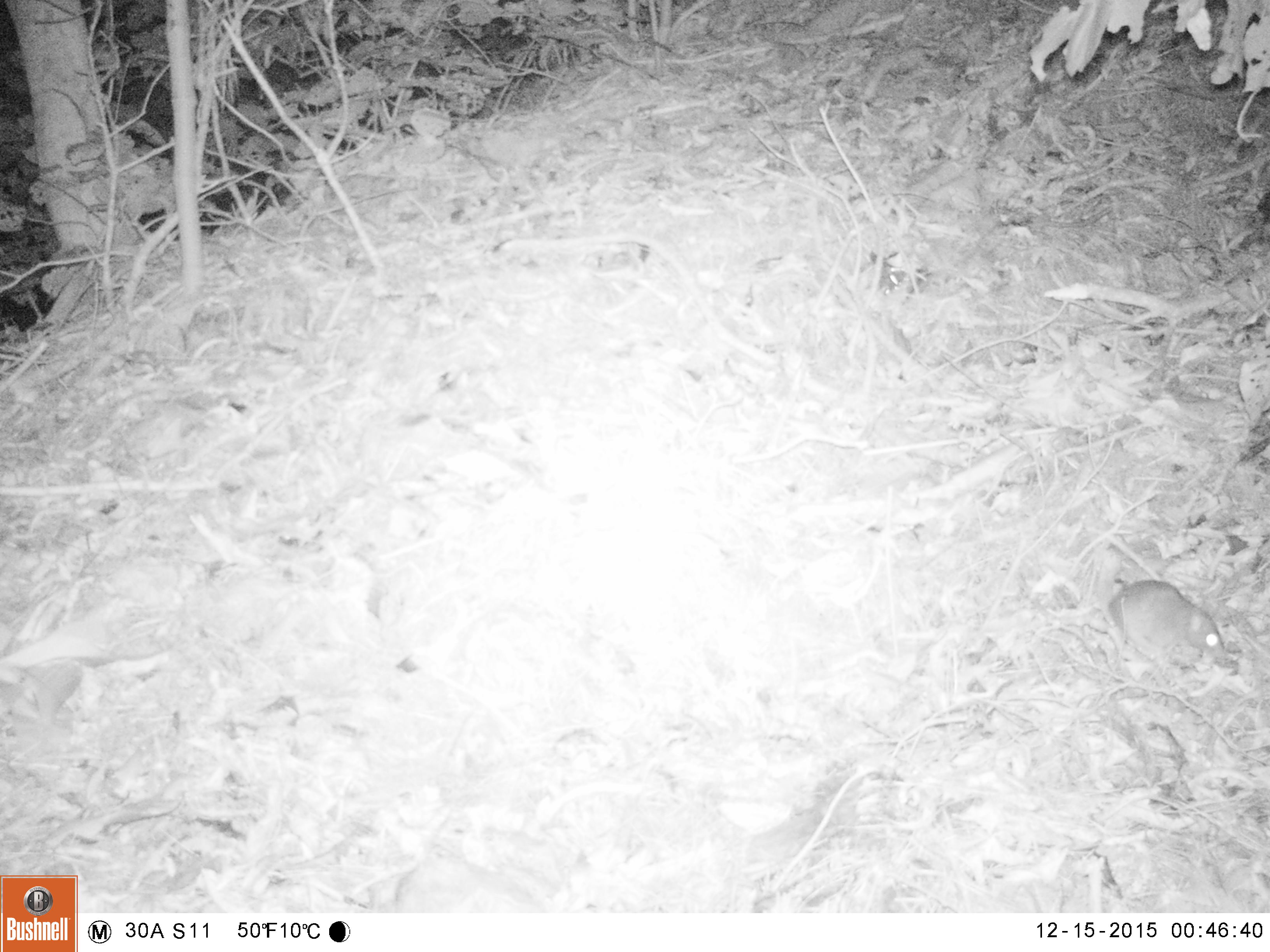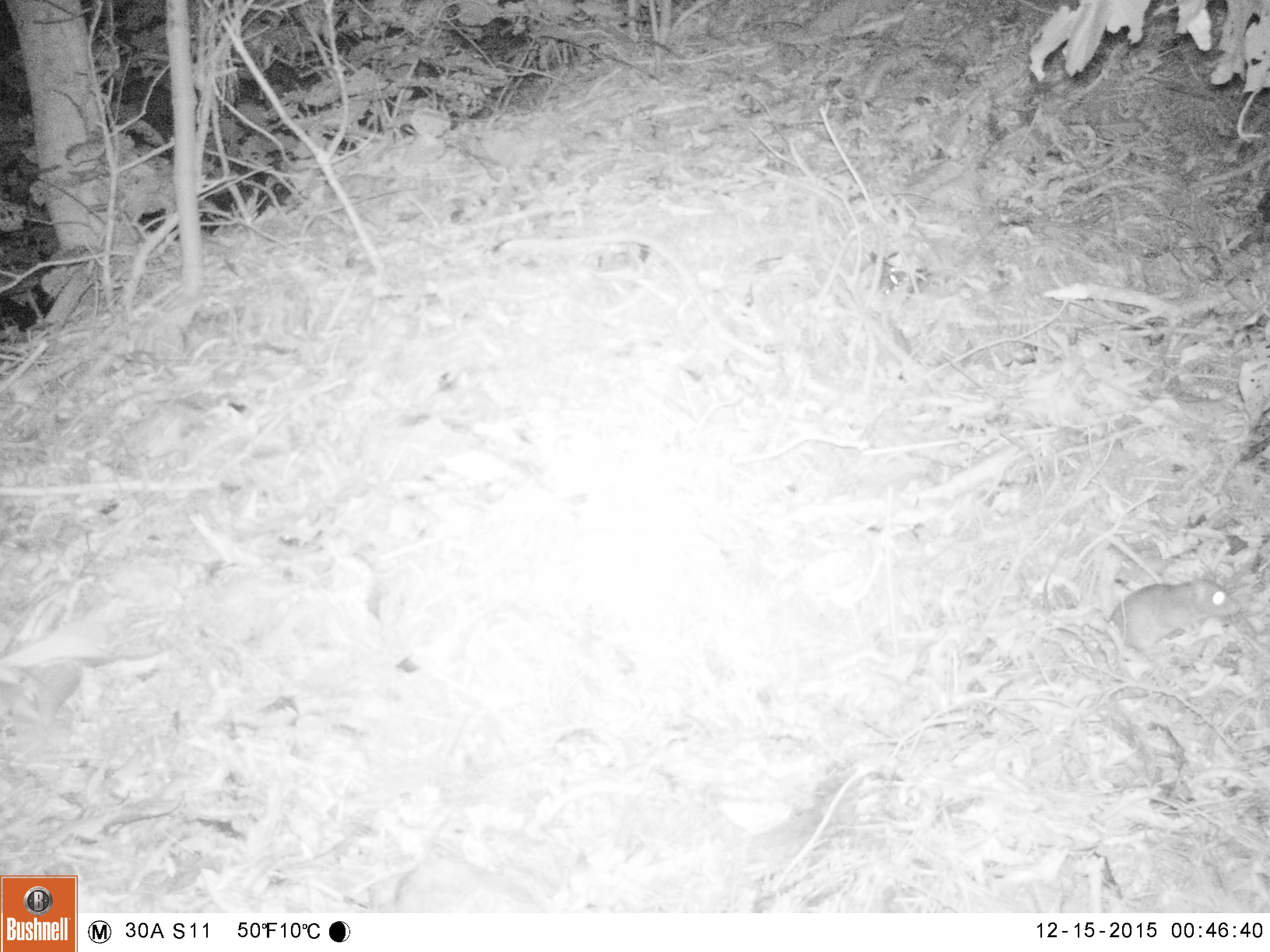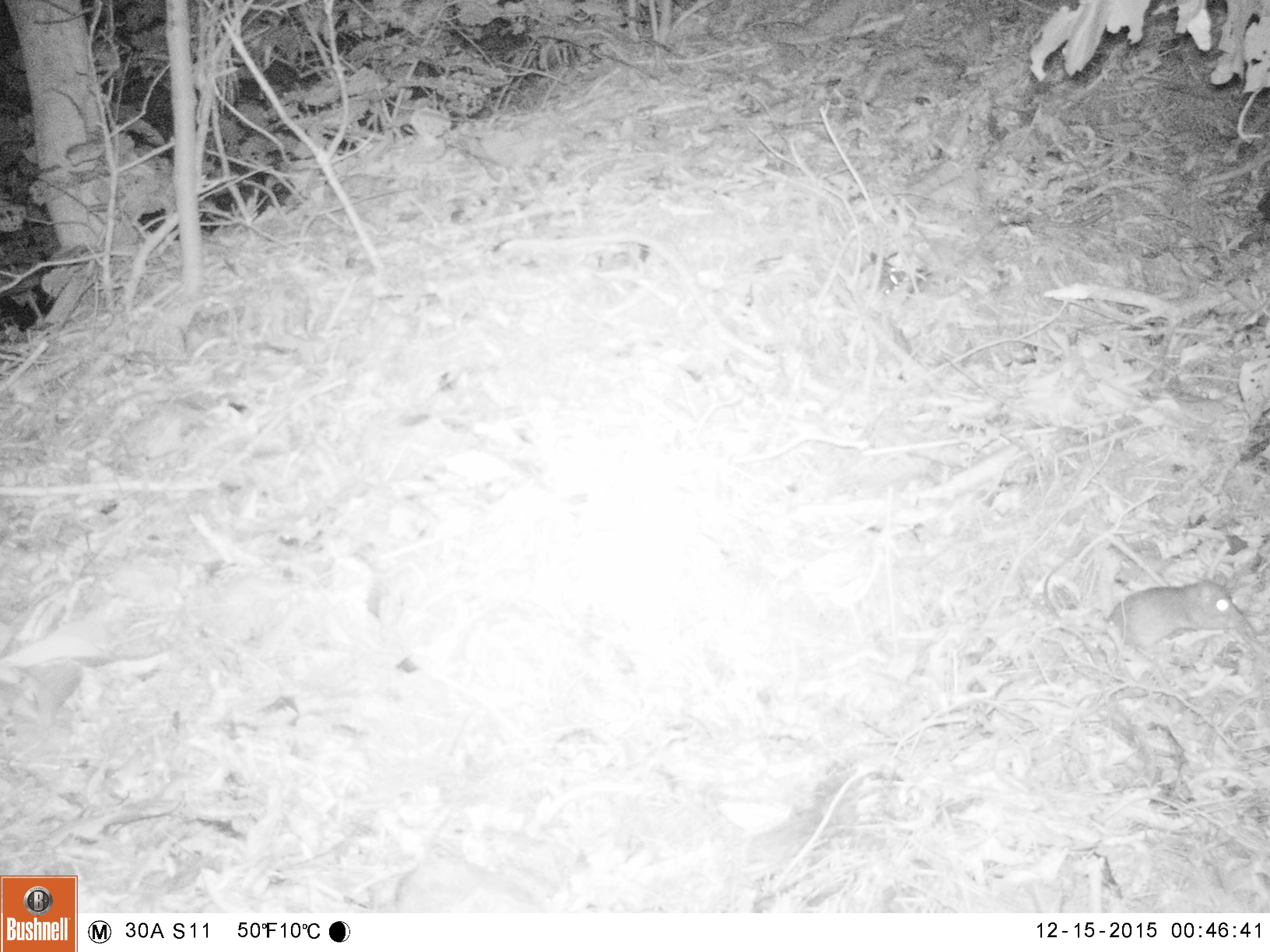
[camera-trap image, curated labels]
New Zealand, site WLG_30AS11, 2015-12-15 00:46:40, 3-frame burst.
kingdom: Animalia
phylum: Chordata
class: Mammalia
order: Rodentia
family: Muridae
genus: Mus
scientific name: Mus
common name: mouse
Mouse (Mus).